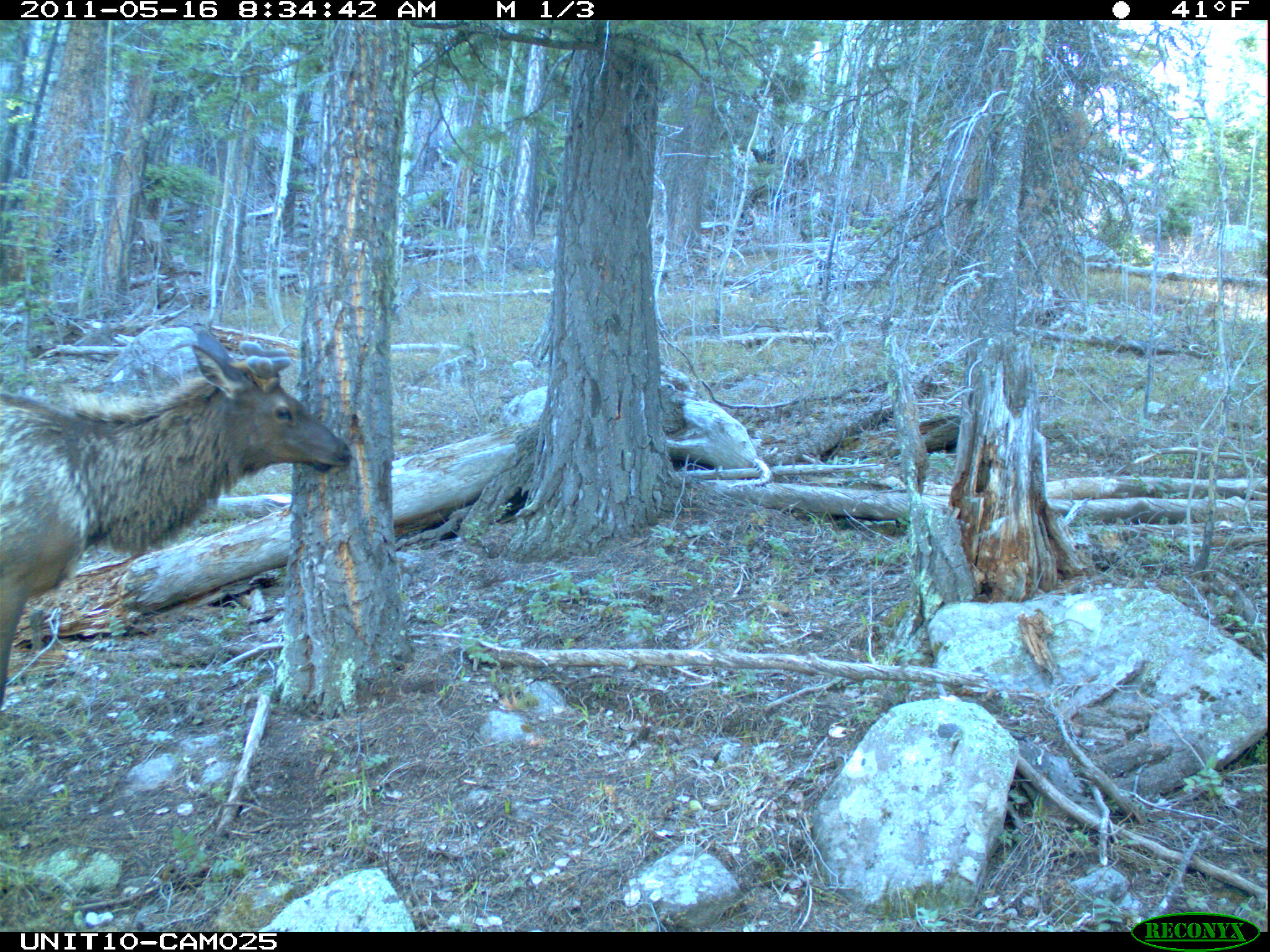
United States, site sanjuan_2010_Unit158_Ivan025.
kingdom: Animalia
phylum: Chordata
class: Mammalia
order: Artiodactyla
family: Cervidae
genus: Cervus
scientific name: Cervus elaphus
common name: red deer